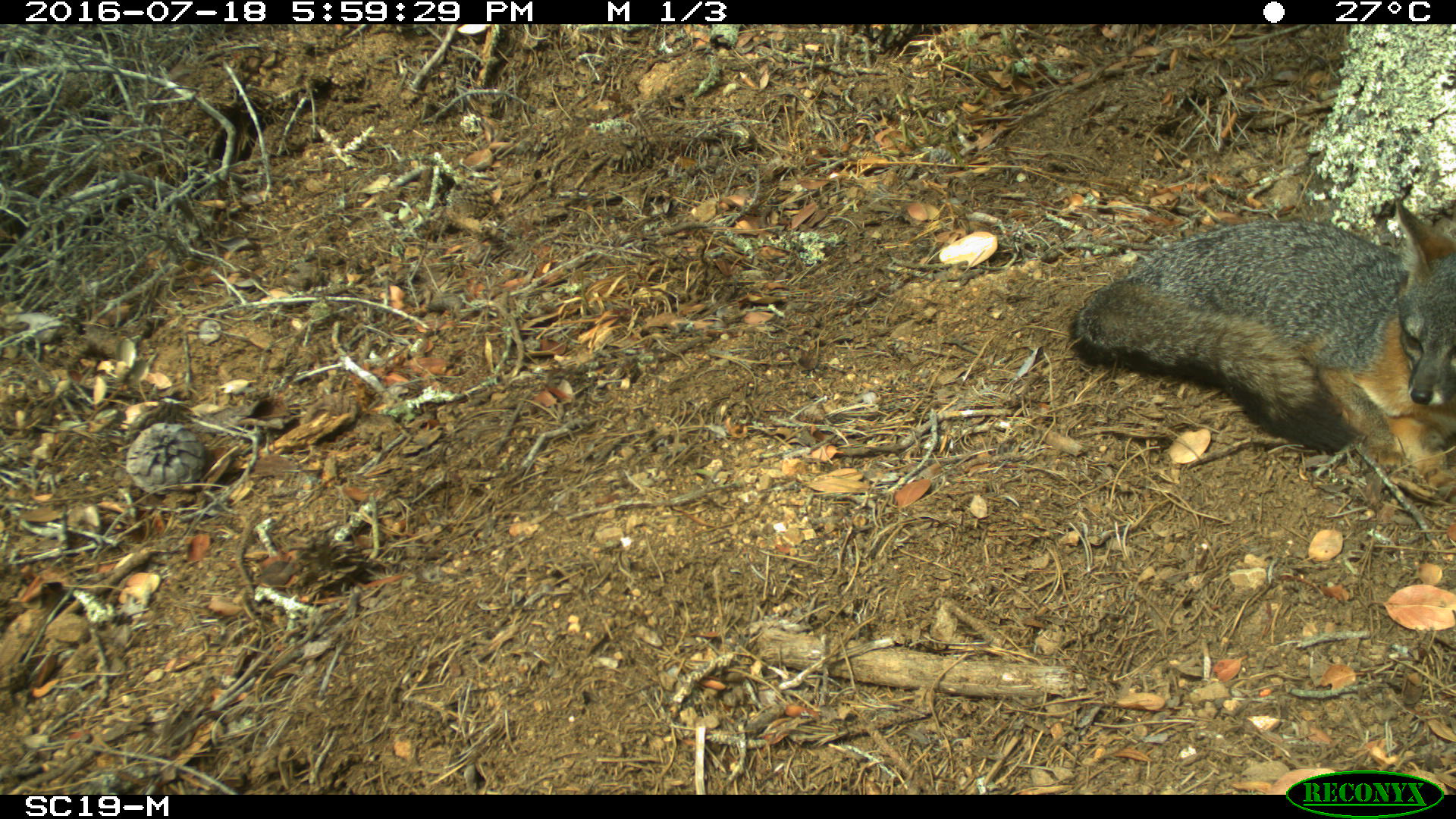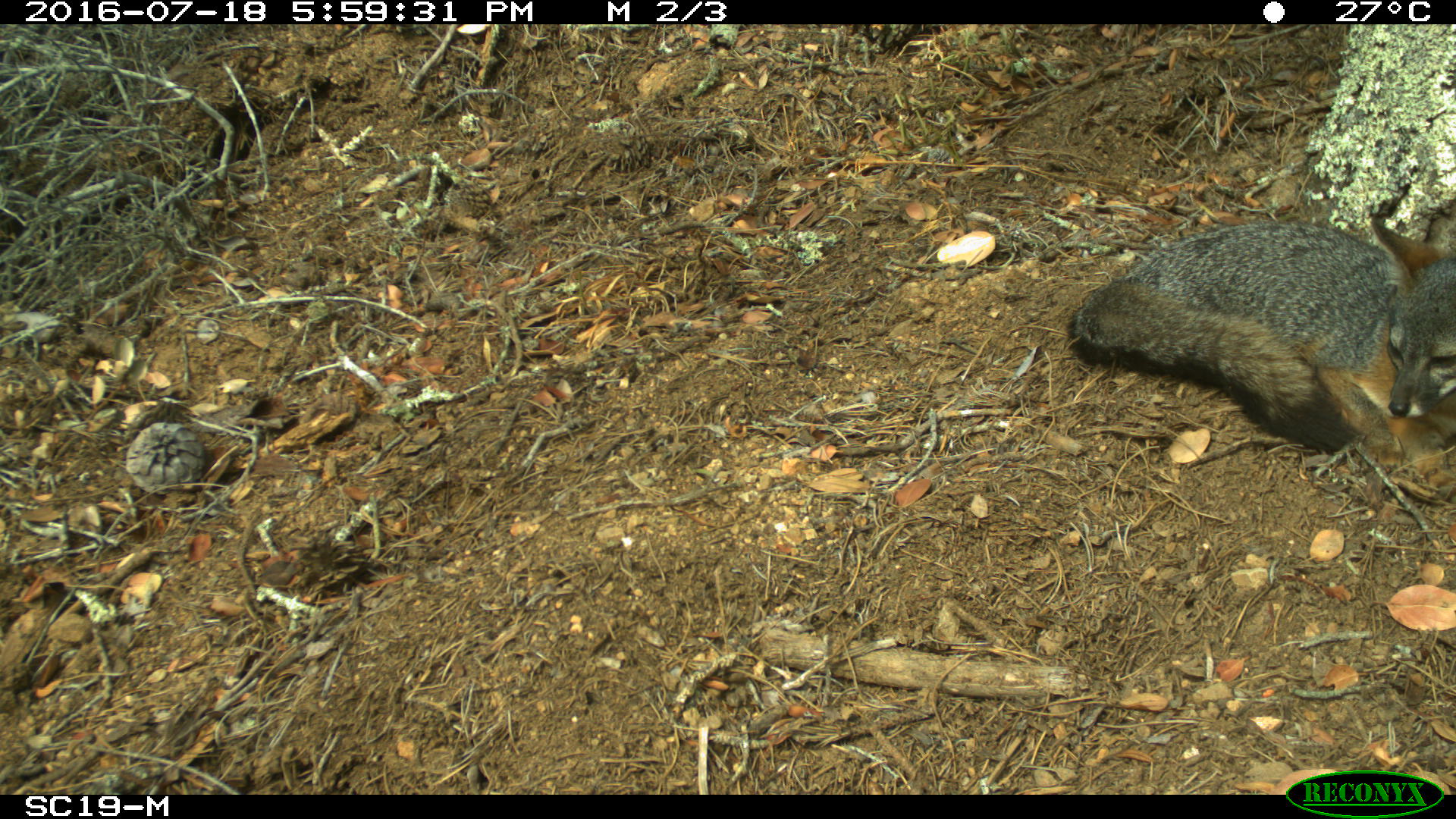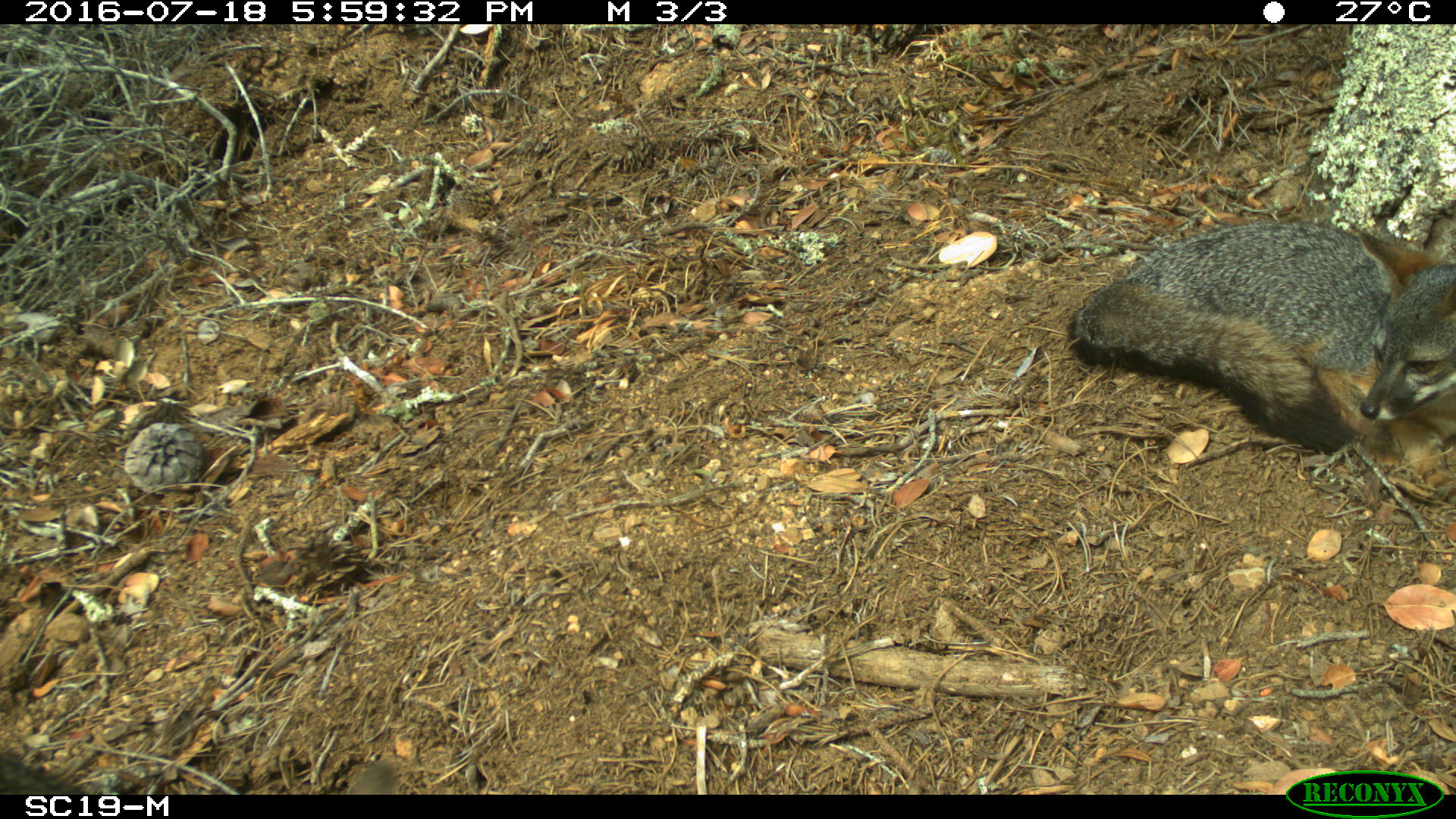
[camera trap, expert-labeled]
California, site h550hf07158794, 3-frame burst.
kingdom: Animalia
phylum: Chordata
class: Mammalia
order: Carnivora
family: Canidae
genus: Urocyon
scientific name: Urocyon littoralis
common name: island fox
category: fox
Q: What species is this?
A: Fox (island fox) (Urocyon littoralis).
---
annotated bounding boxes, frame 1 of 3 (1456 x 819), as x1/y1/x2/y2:
fox: 1067/194/1455/500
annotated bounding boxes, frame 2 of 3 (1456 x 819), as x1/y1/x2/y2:
fox: 1066/203/1455/497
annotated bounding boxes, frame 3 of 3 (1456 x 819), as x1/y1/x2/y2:
fox: 1065/221/1455/500; 0/754/397/793